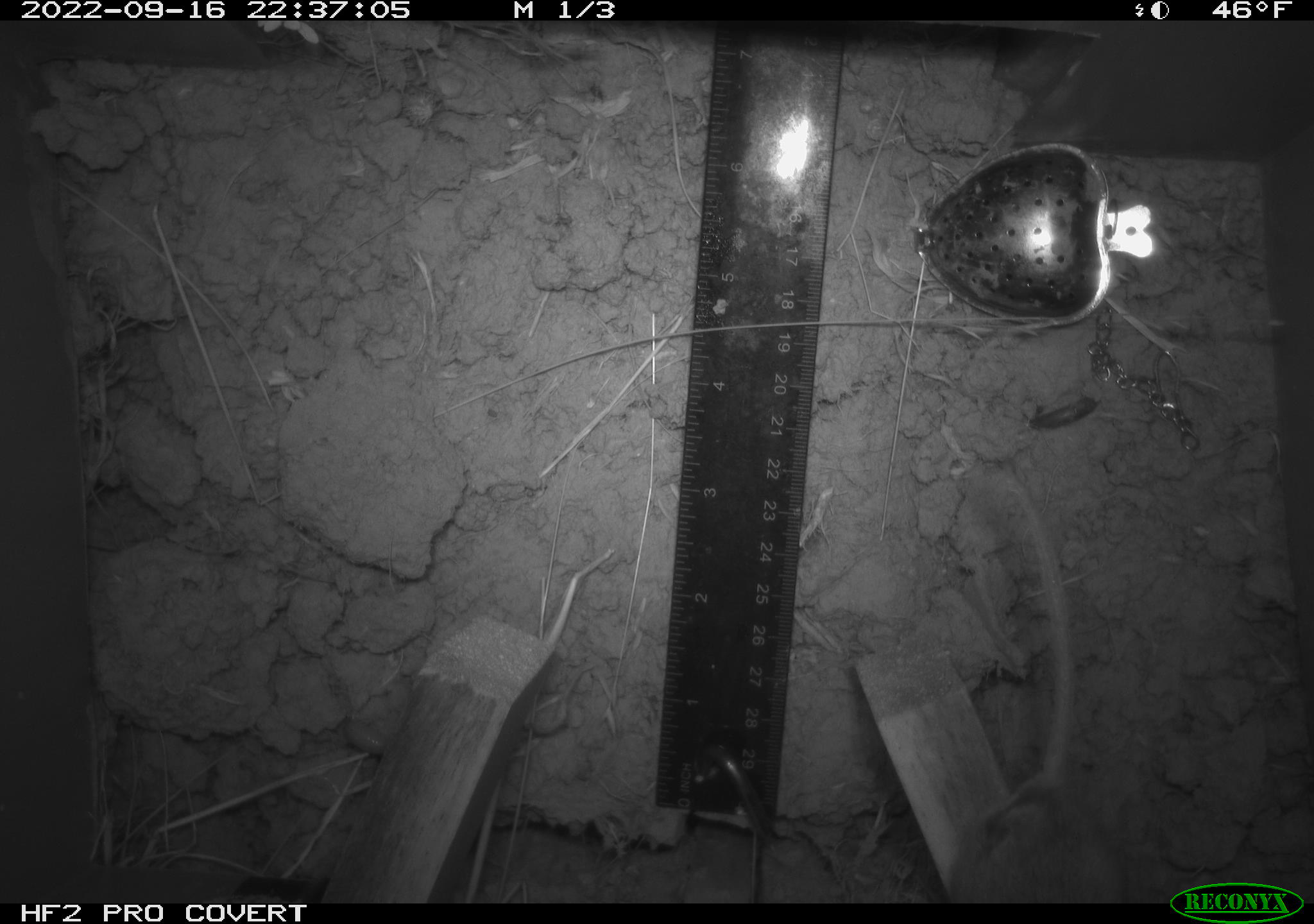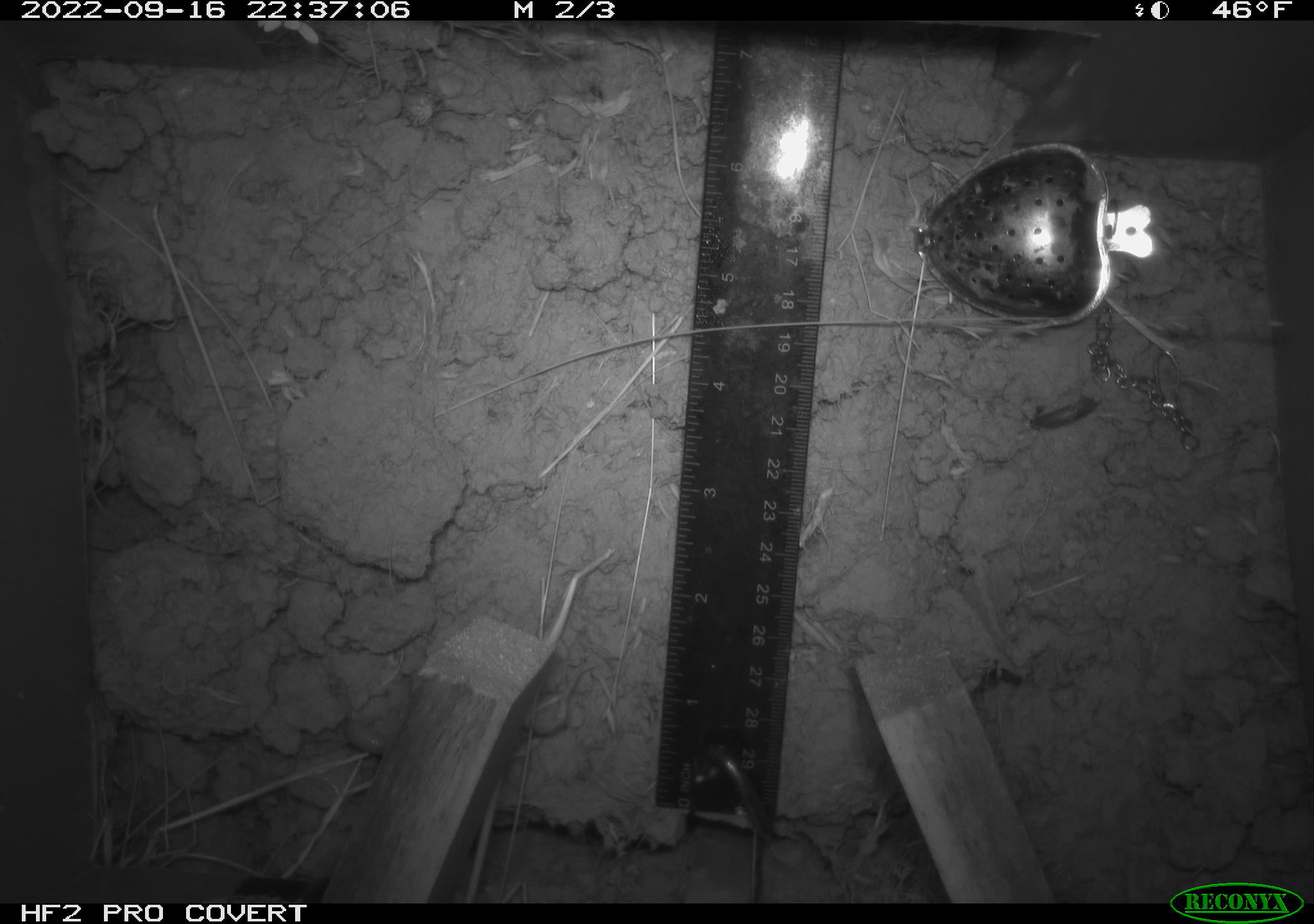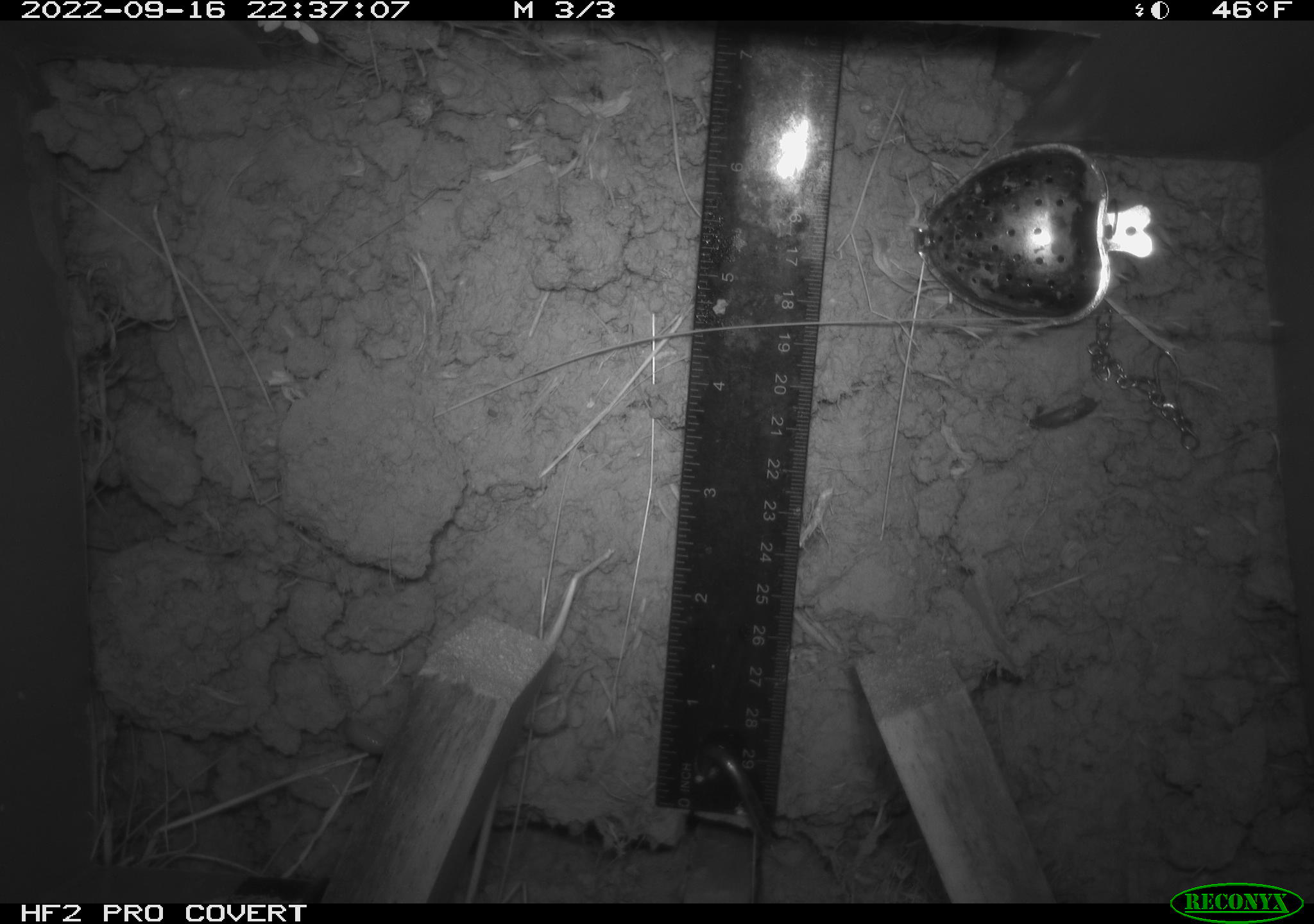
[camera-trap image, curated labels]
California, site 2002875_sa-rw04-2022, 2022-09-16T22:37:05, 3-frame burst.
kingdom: Animalia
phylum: Chordata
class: Mammalia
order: Rodentia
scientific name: Rodentia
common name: mouse species